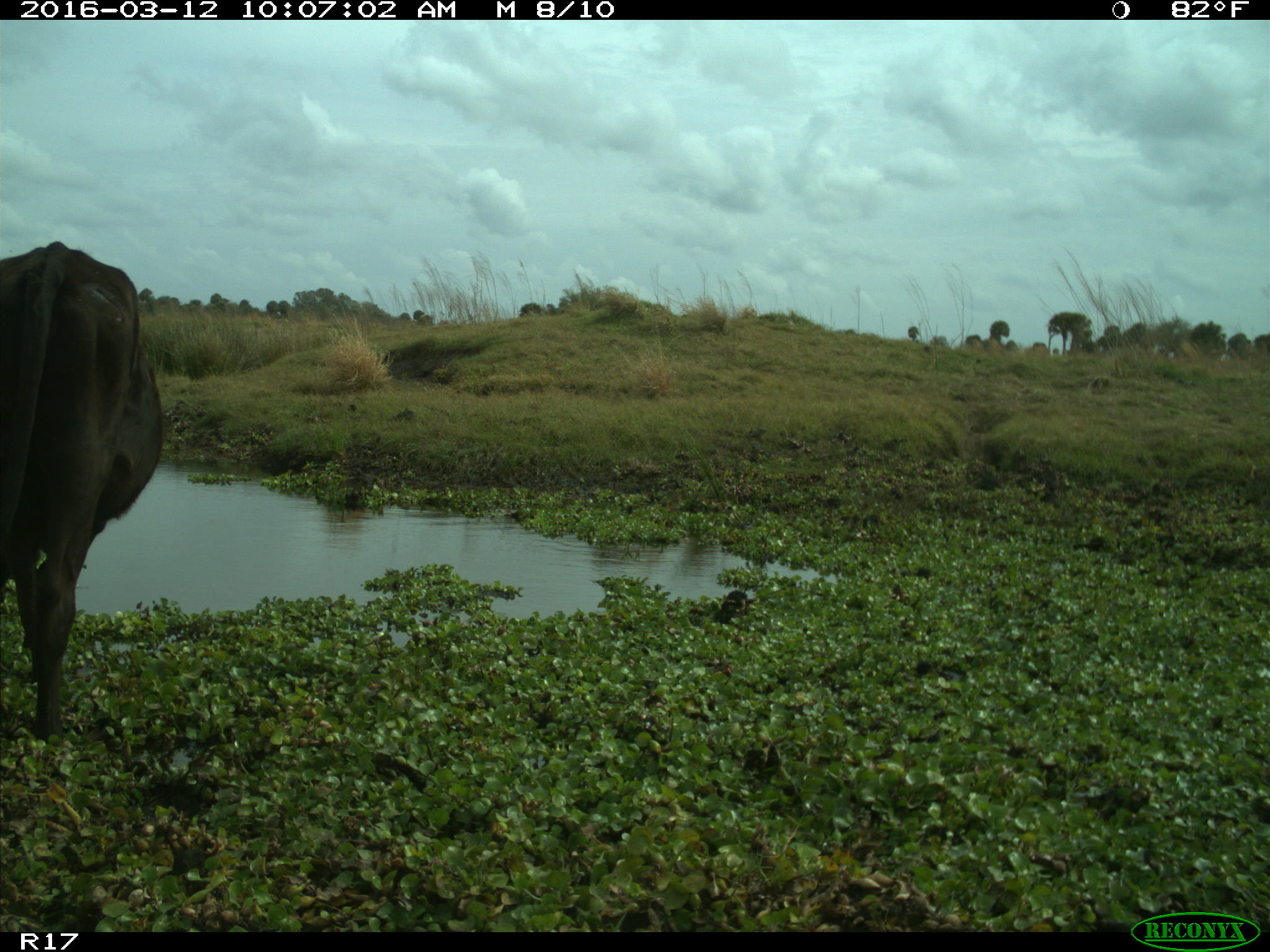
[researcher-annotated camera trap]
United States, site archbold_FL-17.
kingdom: Animalia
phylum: Chordata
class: Mammalia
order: Artiodactyla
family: Bovidae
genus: Bos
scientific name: Bos taurus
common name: domestic cow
Bos taurus (domestic cow).